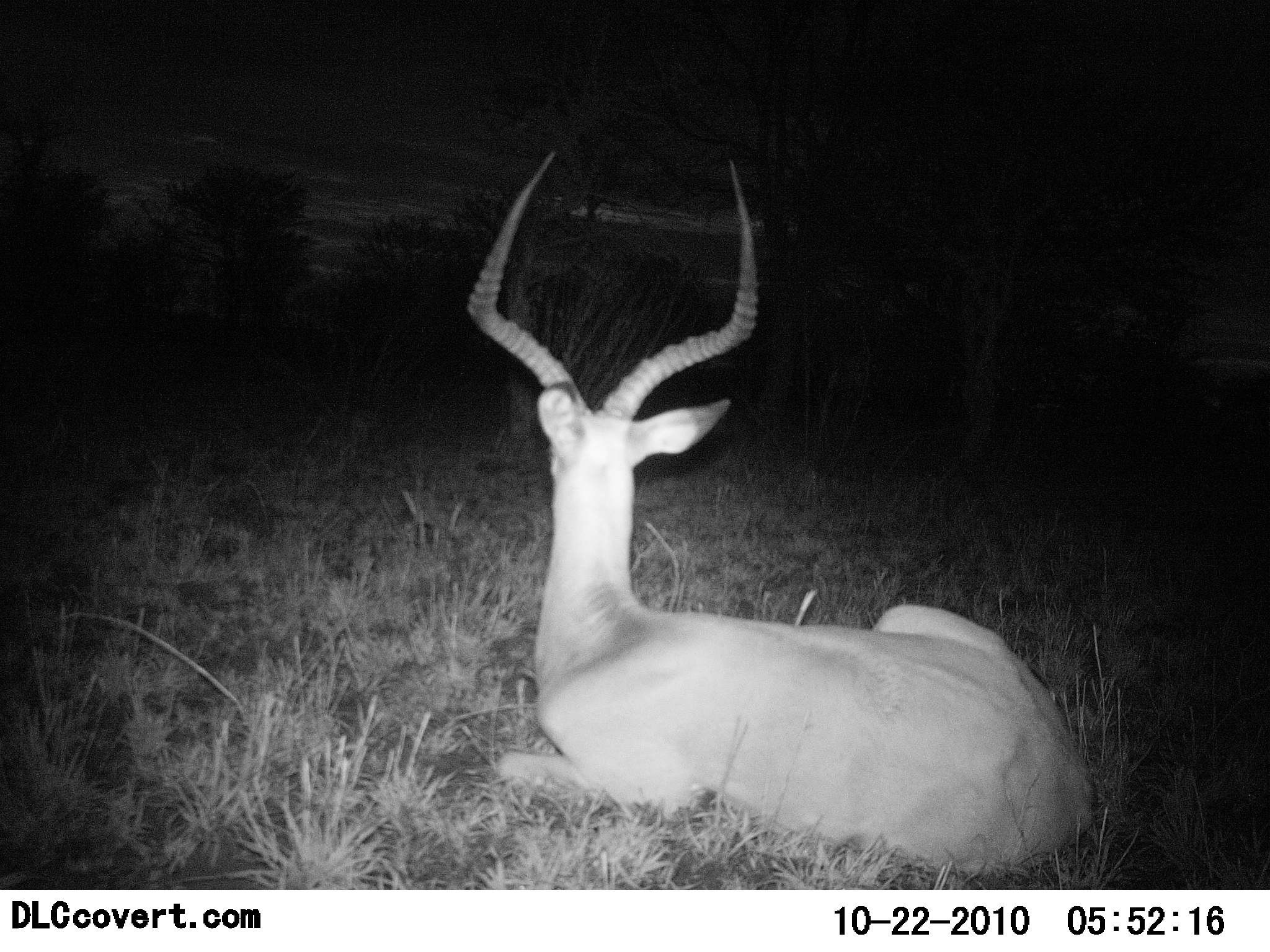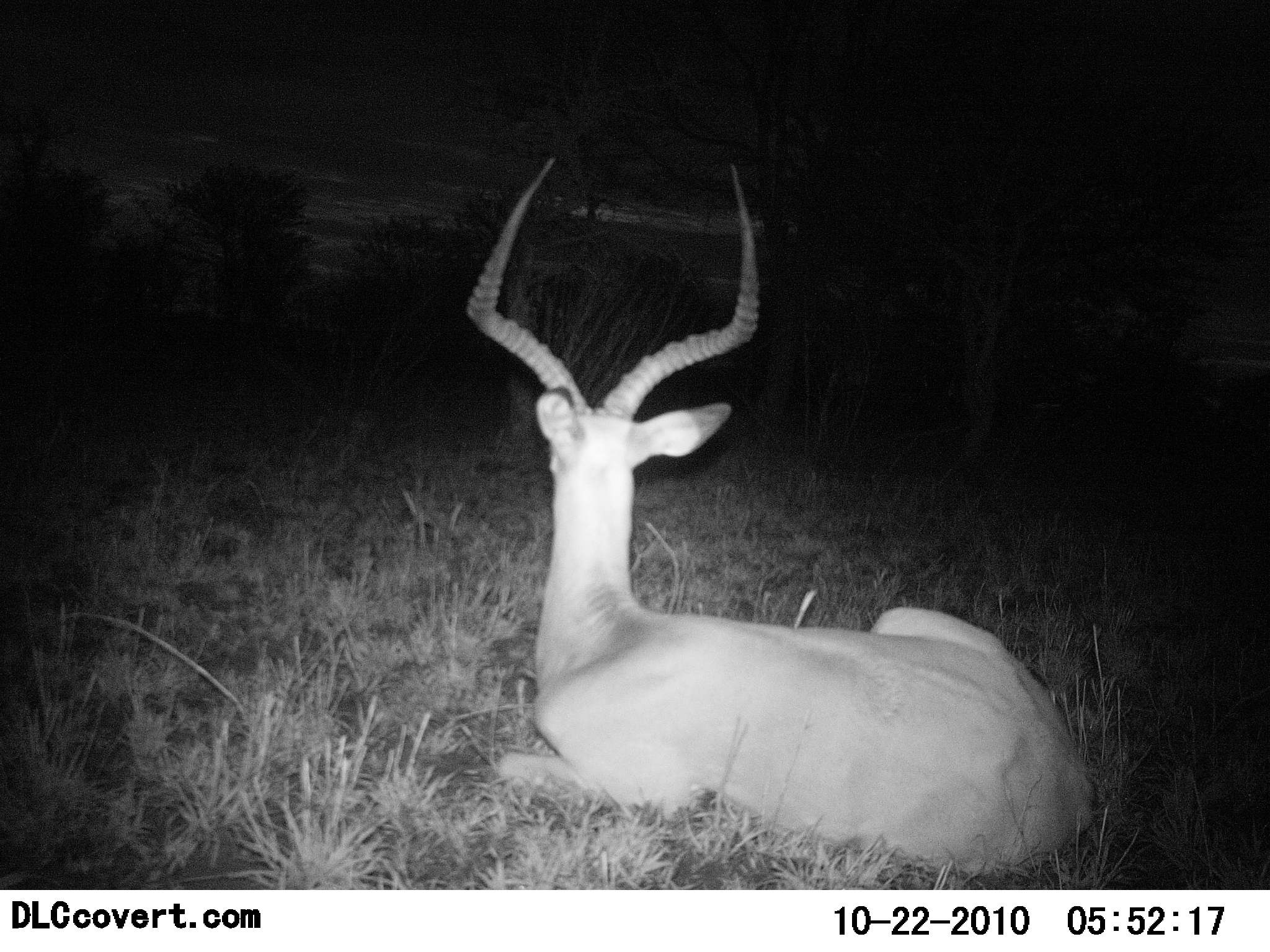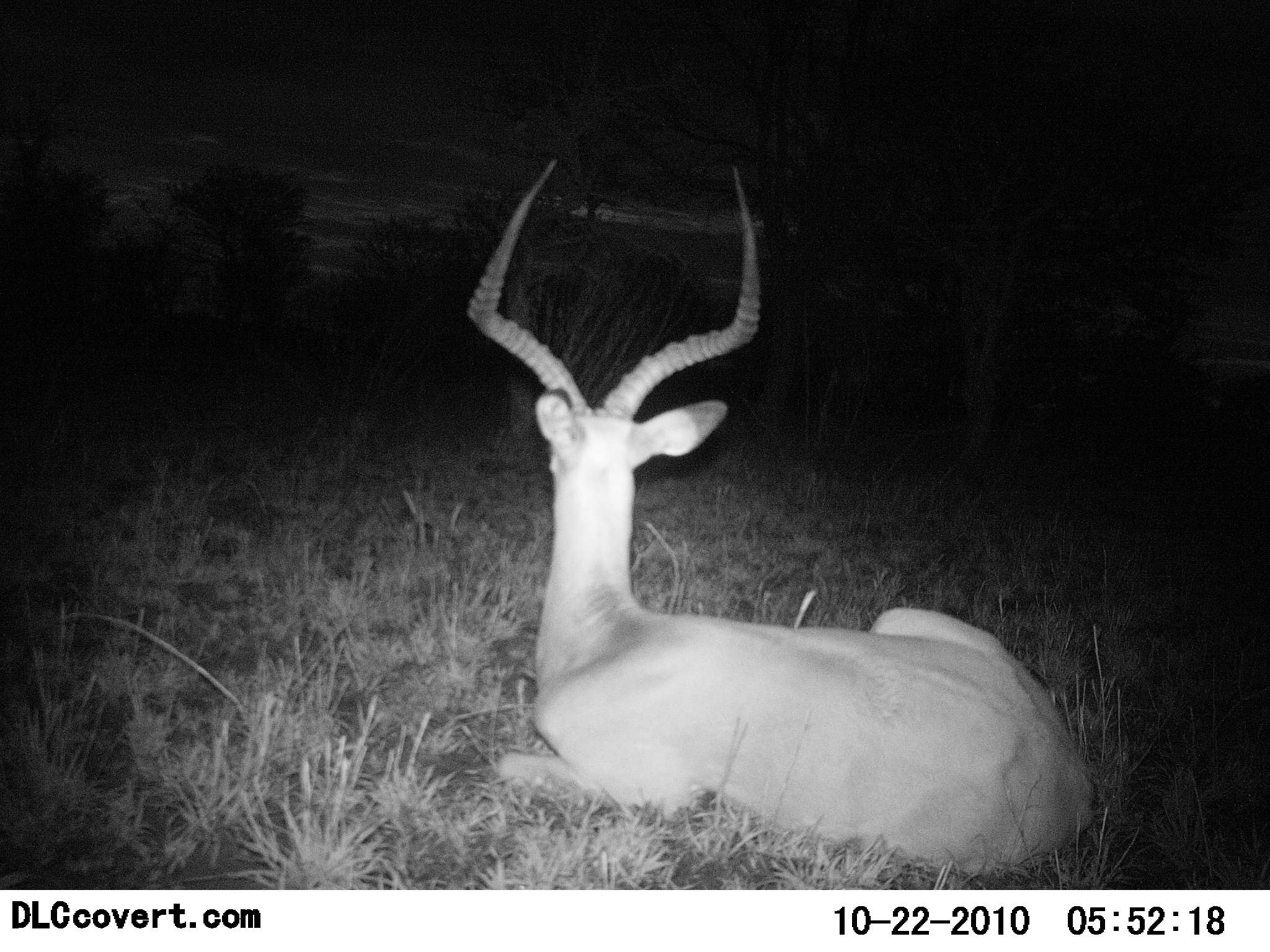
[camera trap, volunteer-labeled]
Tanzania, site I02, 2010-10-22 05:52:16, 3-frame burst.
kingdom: Animalia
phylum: Chordata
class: Mammalia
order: Artiodactyla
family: Bovidae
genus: Aepyceros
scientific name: Aepyceros melampus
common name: impala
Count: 1.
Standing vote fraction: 0%.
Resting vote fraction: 100%.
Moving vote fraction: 7%.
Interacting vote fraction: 0%.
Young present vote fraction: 0%.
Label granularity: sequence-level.